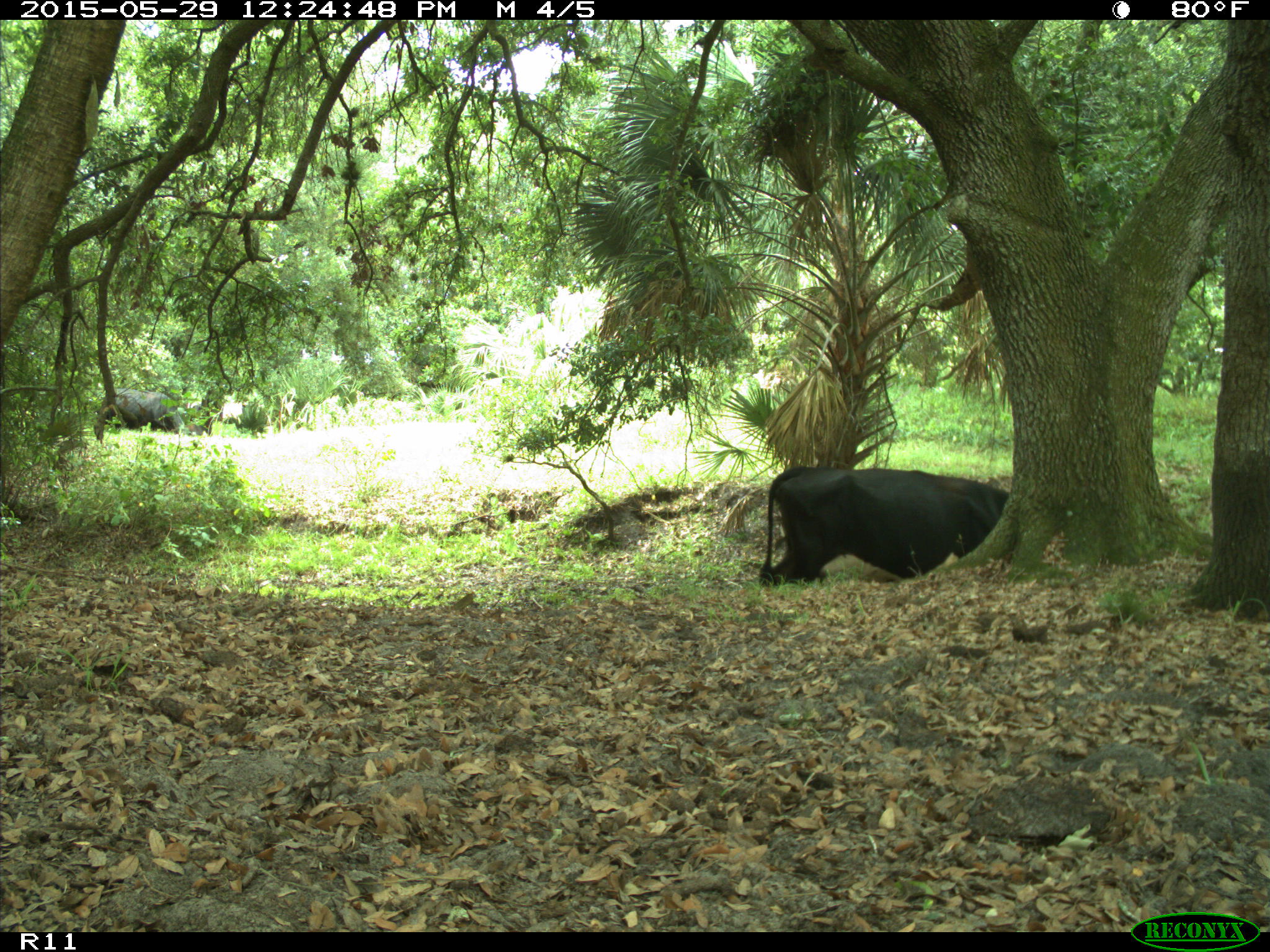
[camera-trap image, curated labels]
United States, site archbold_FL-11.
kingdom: Animalia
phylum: Chordata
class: Mammalia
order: Artiodactyla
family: Bovidae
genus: Bos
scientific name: Bos taurus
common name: domestic cow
Bos taurus (domestic cow).